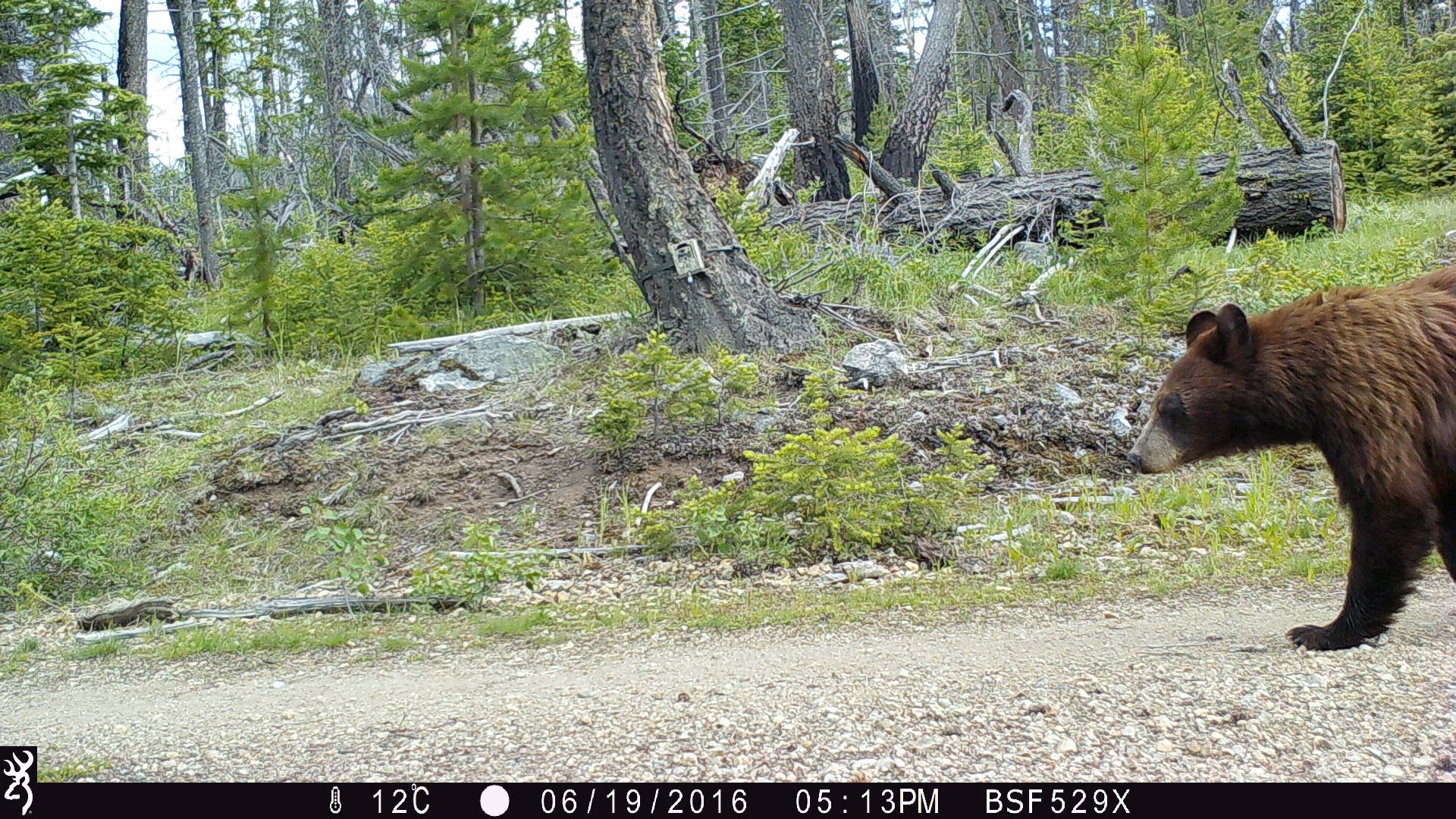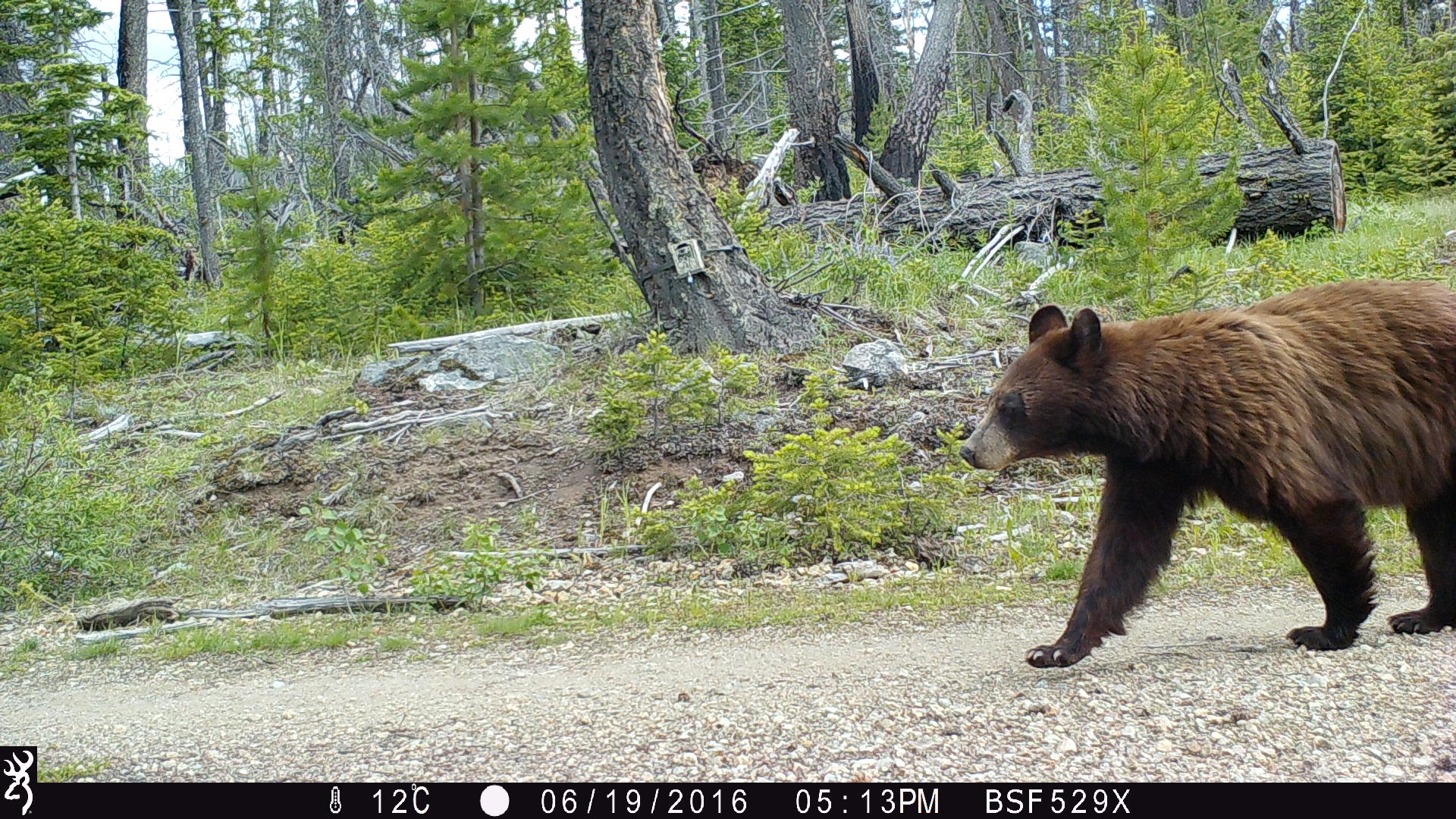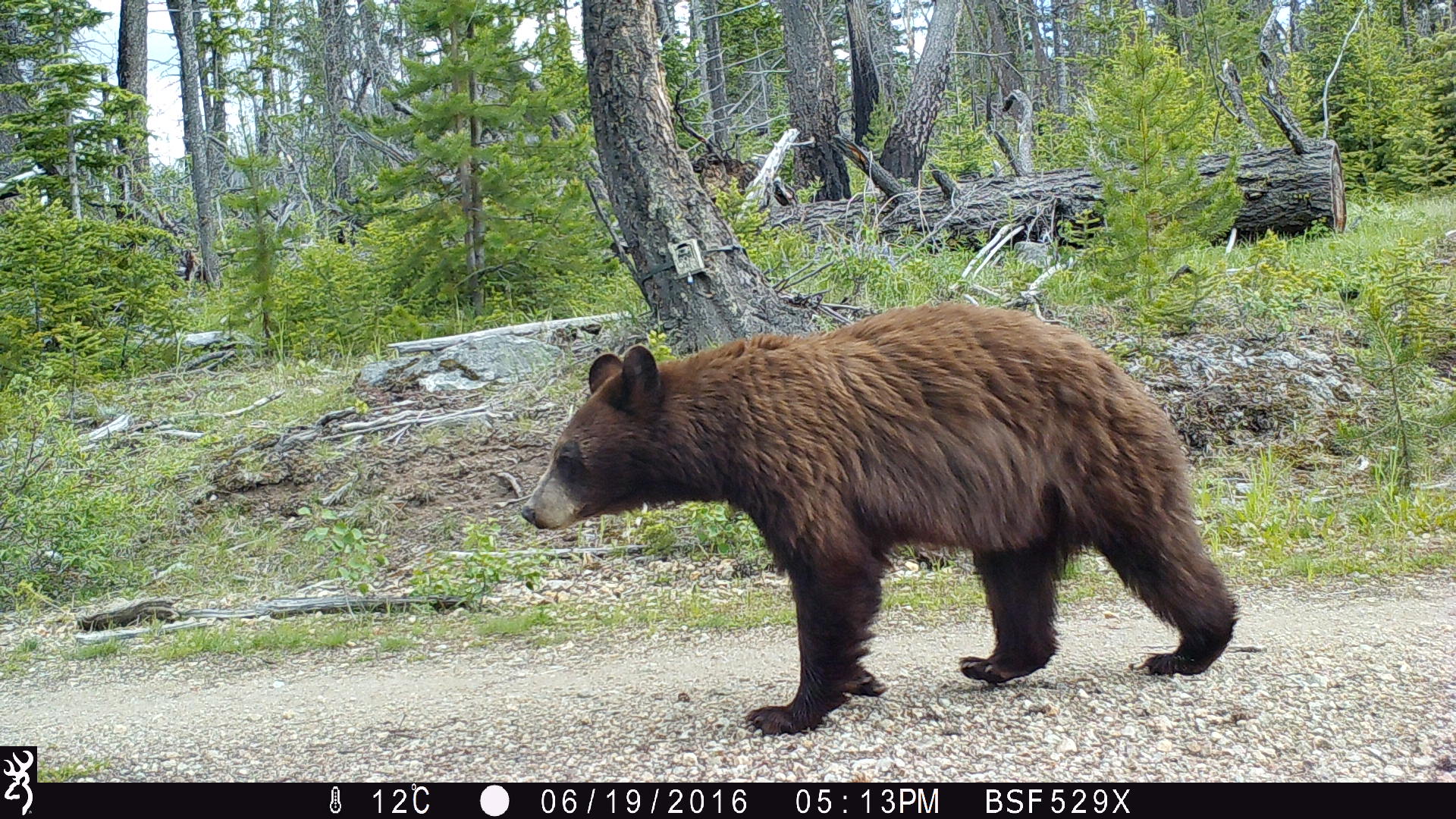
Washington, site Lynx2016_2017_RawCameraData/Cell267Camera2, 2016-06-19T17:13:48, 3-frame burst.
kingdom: Animalia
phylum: Chordata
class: Mammalia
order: Carnivora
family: Ursidae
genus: Ursus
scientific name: Ursus americanus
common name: american black bear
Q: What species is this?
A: Ursus americanus (american black bear).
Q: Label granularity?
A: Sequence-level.